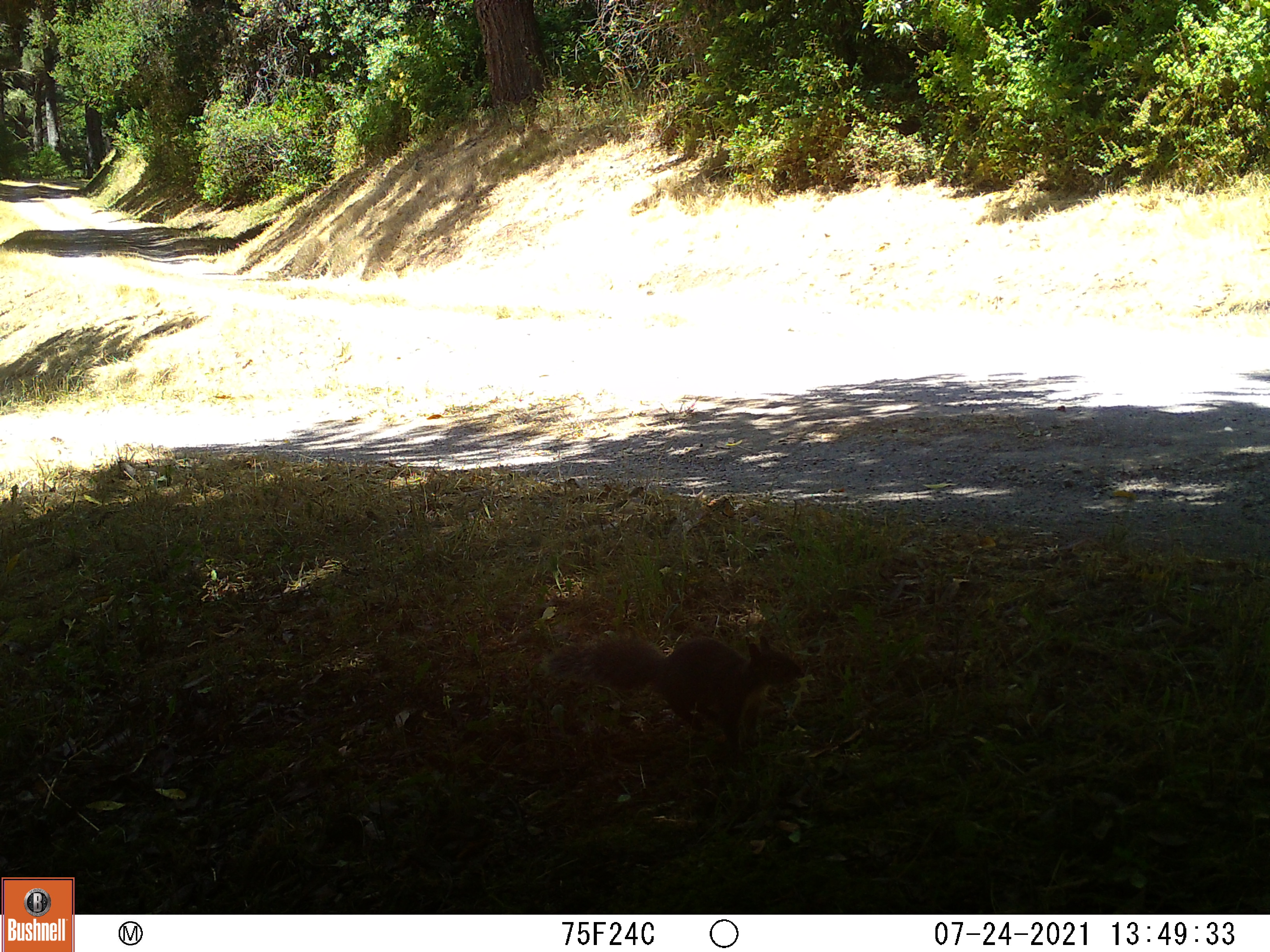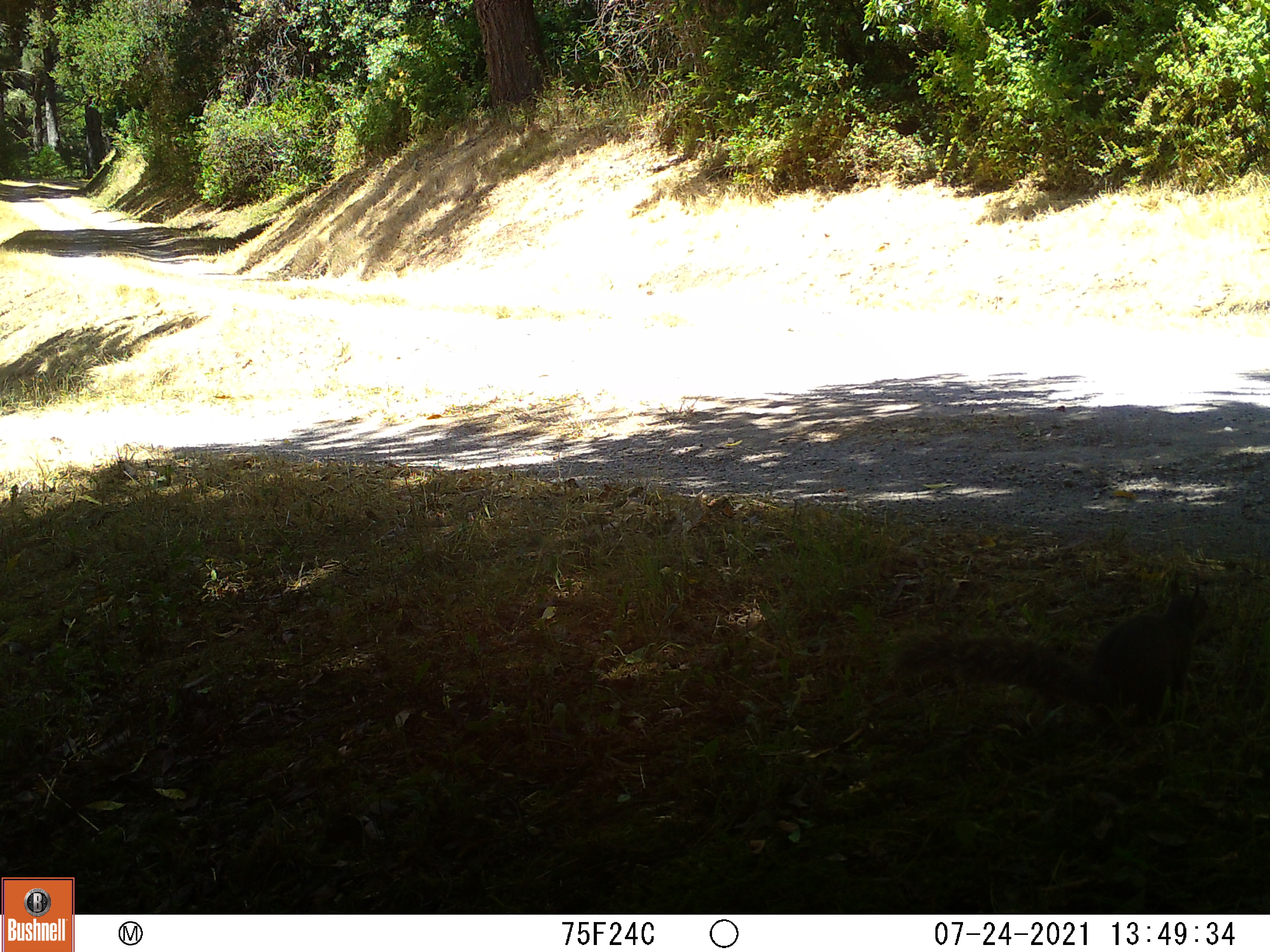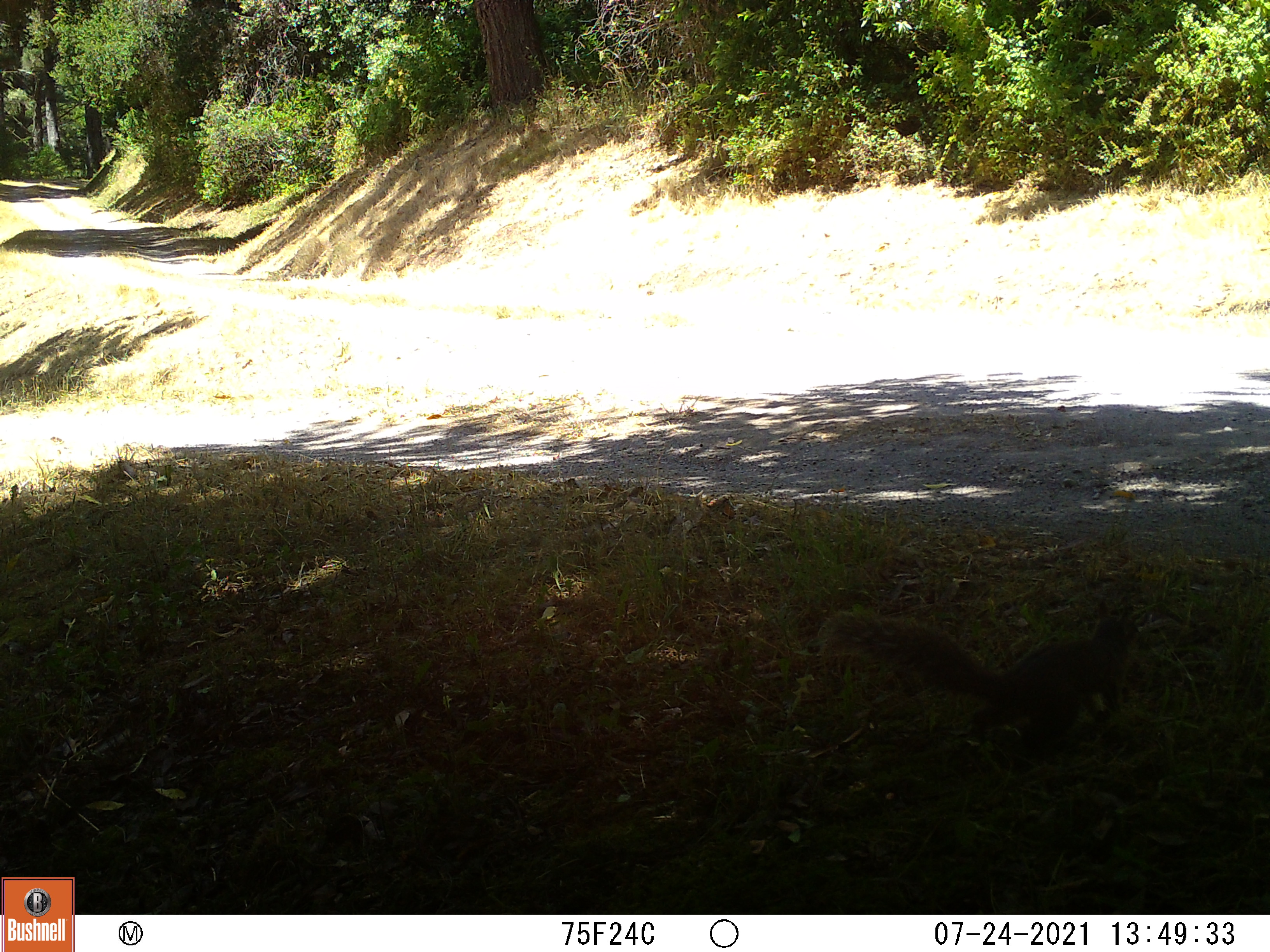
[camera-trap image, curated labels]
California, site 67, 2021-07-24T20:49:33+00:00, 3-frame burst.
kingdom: Animalia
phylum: Chordata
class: Mammalia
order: Rodentia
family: Sciuridae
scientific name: Sciuridae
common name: squirrel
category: unknown squirrel